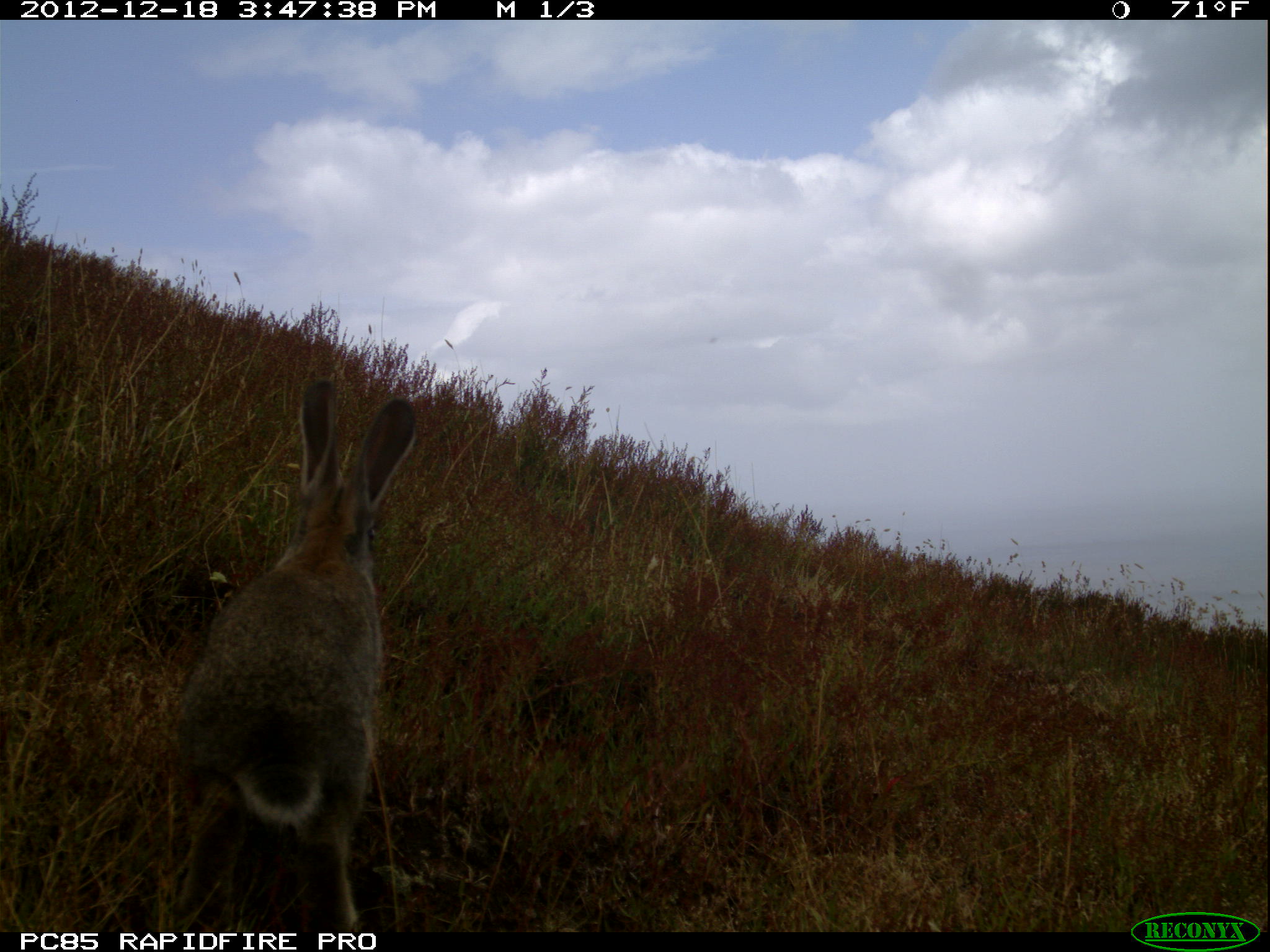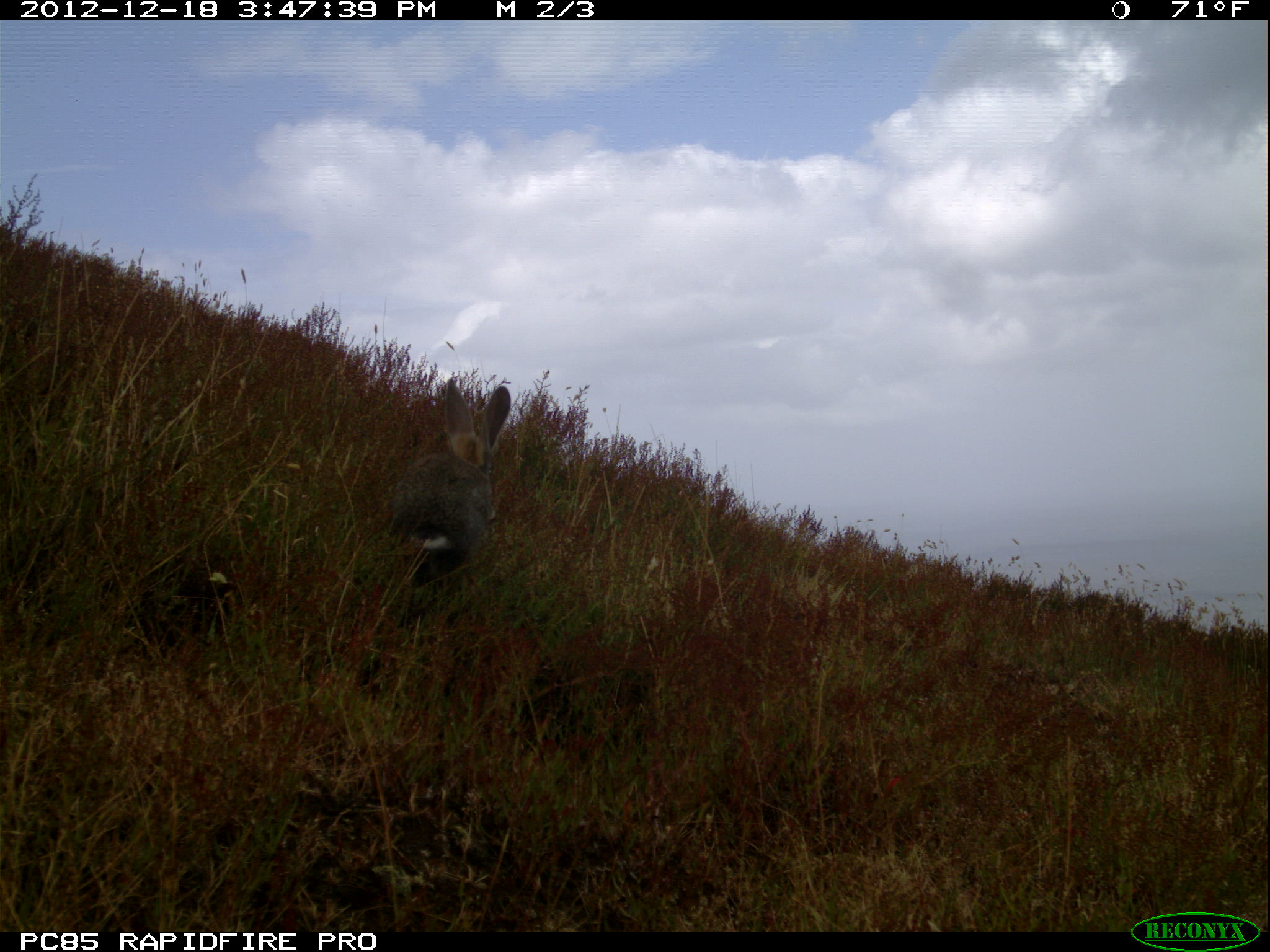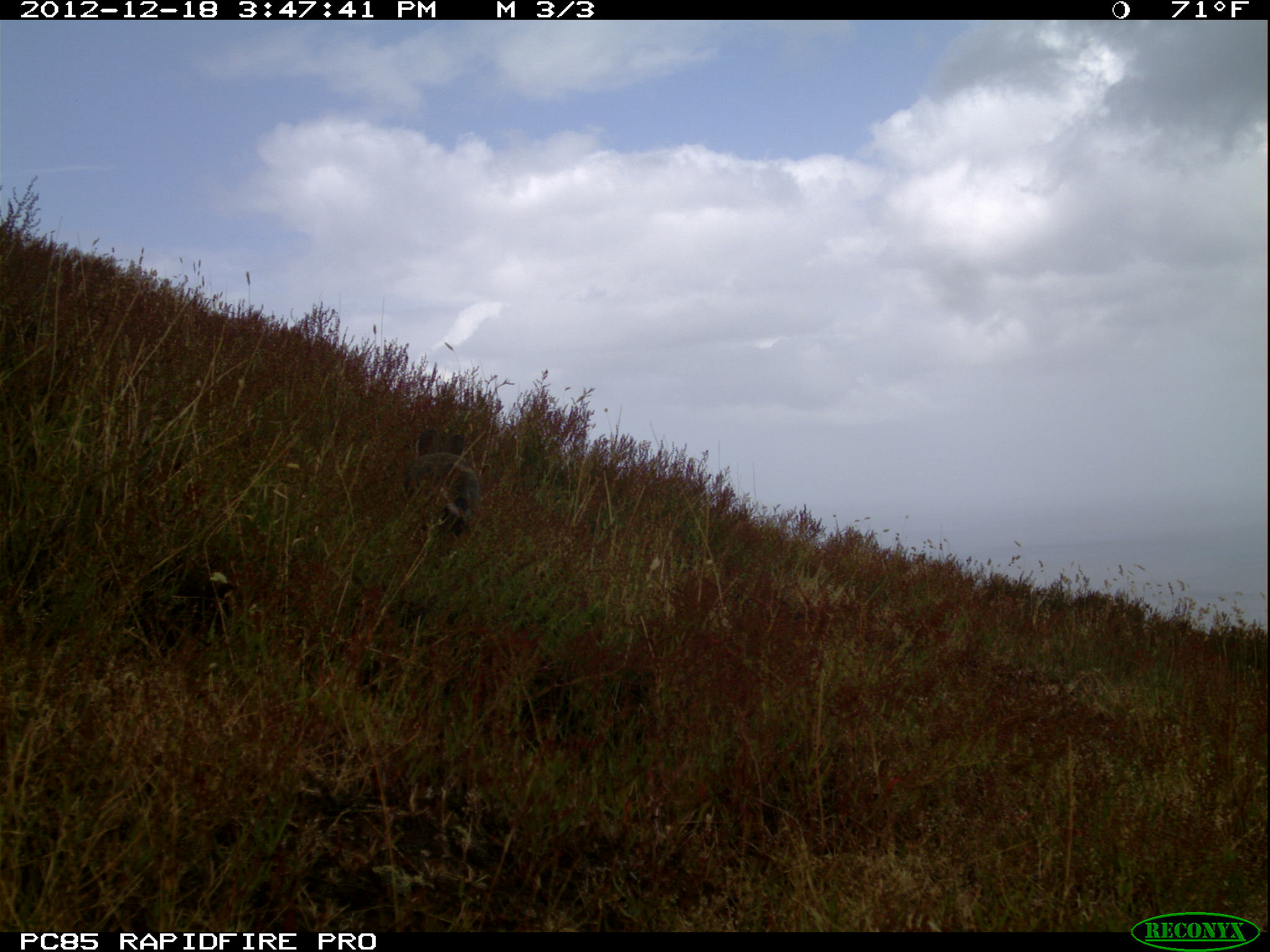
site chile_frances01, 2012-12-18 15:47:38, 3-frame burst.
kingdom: Animalia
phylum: Chordata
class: Mammalia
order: Lagomorpha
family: Leporidae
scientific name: Leporidae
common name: rabbits and hares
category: rabbit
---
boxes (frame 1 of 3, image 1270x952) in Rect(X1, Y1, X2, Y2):
rabbit: Rect(164, 379, 422, 930)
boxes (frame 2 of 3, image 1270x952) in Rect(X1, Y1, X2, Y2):
rabbit: Rect(378, 379, 512, 596)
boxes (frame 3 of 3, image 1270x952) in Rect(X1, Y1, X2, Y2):
rabbit: Rect(396, 423, 495, 551)